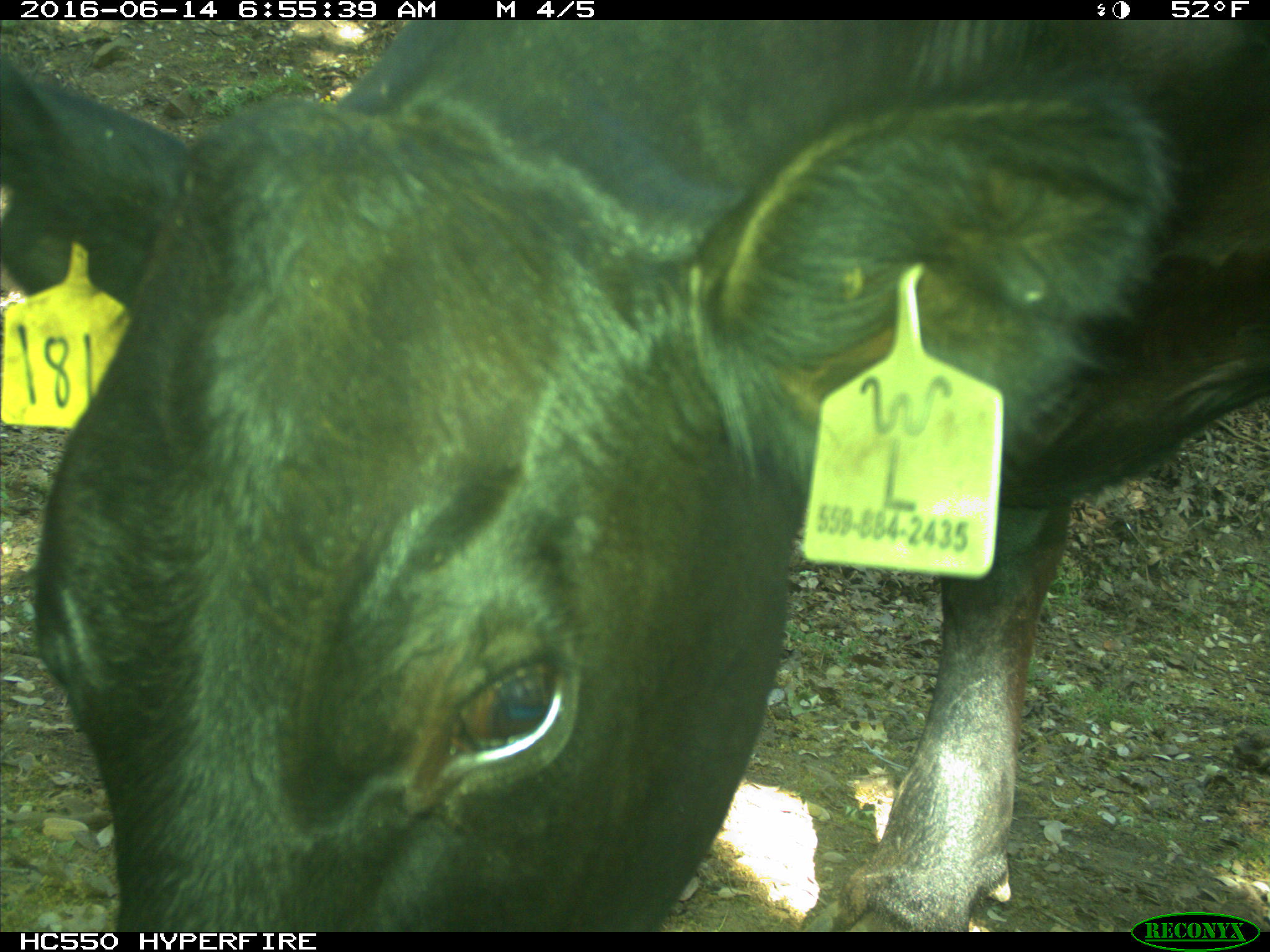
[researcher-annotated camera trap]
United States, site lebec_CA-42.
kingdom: Animalia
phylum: Chordata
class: Mammalia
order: Artiodactyla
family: Bovidae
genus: Bos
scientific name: Bos taurus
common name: domestic cow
Bos taurus (domestic cow).